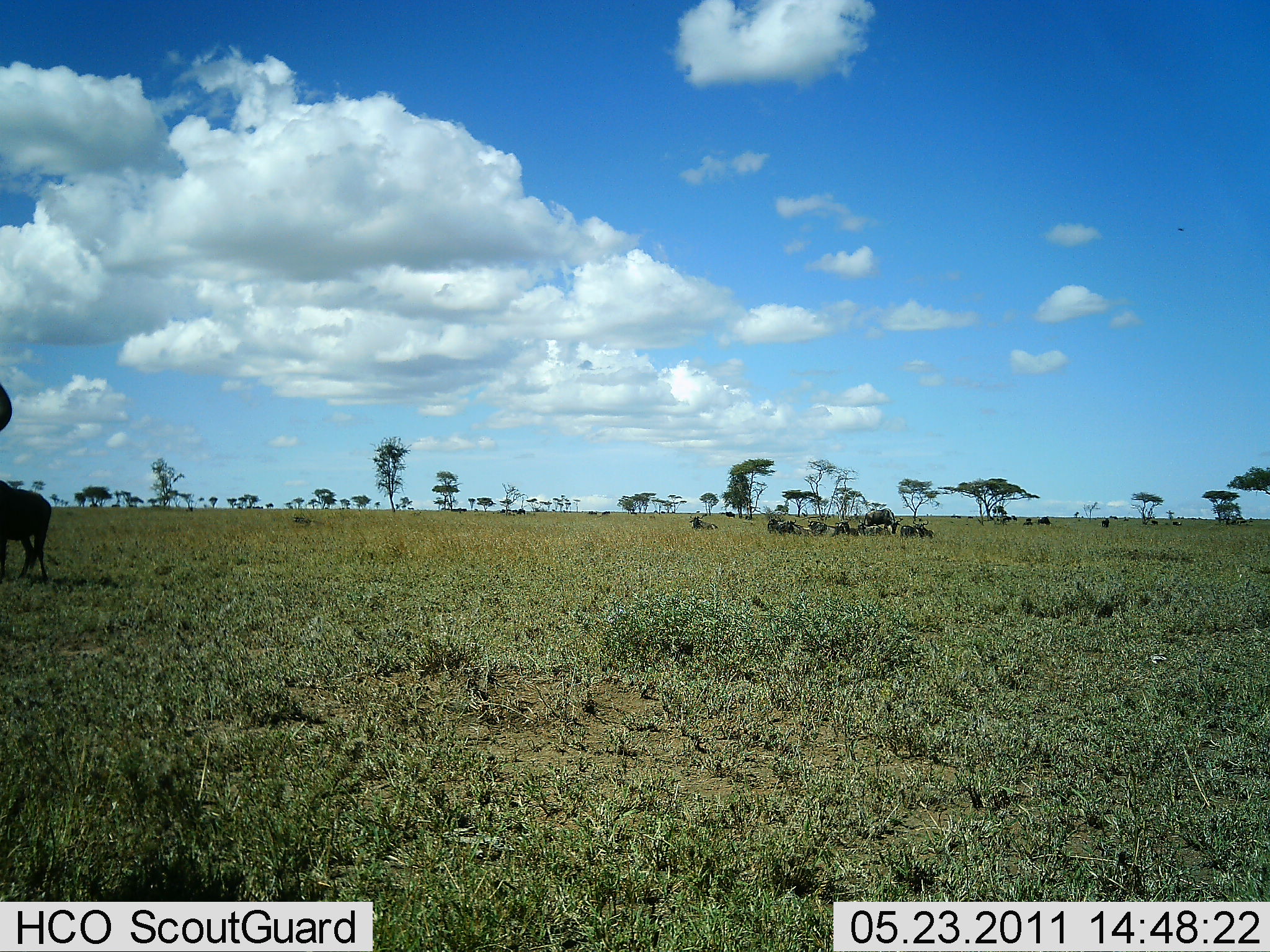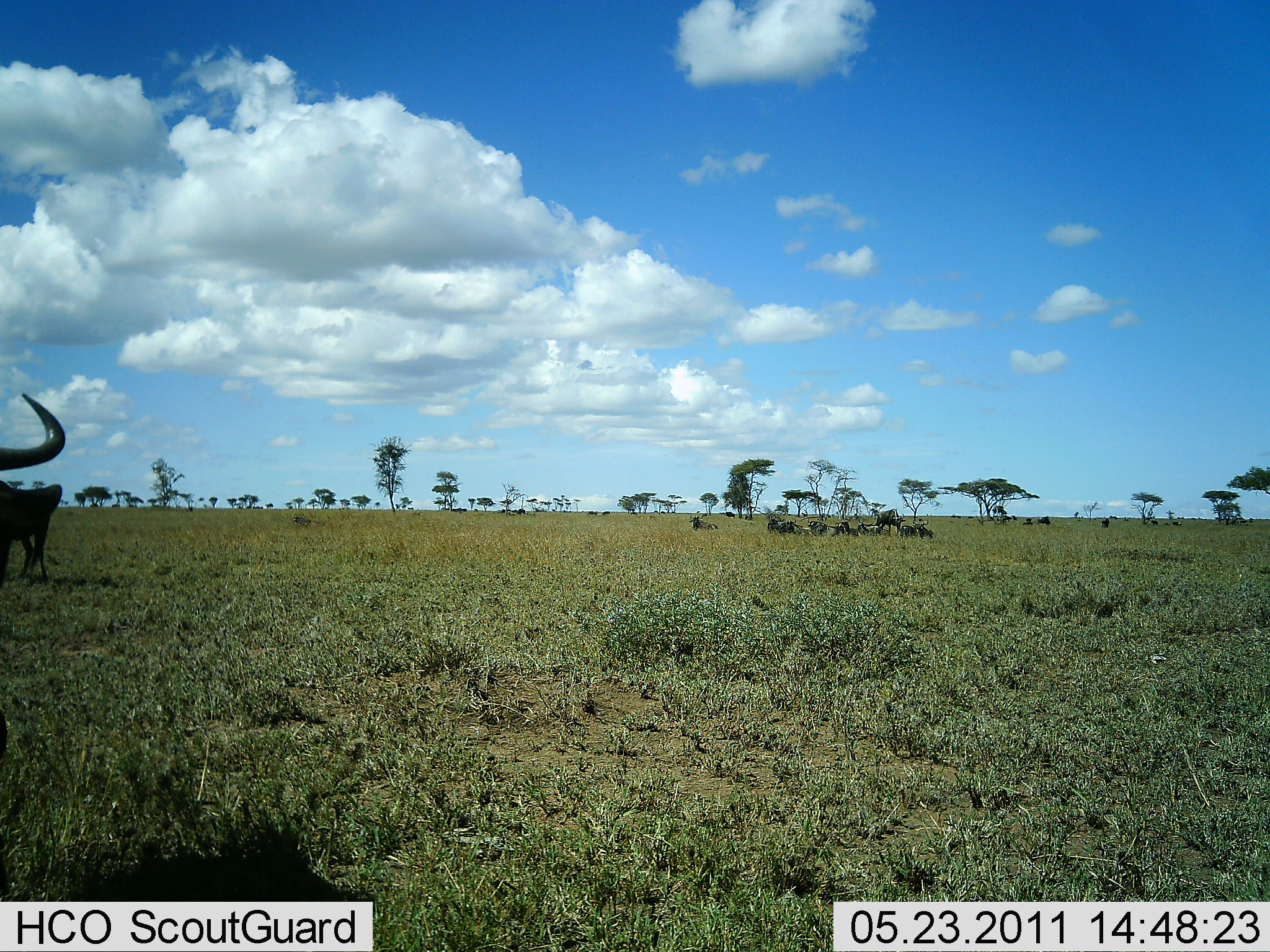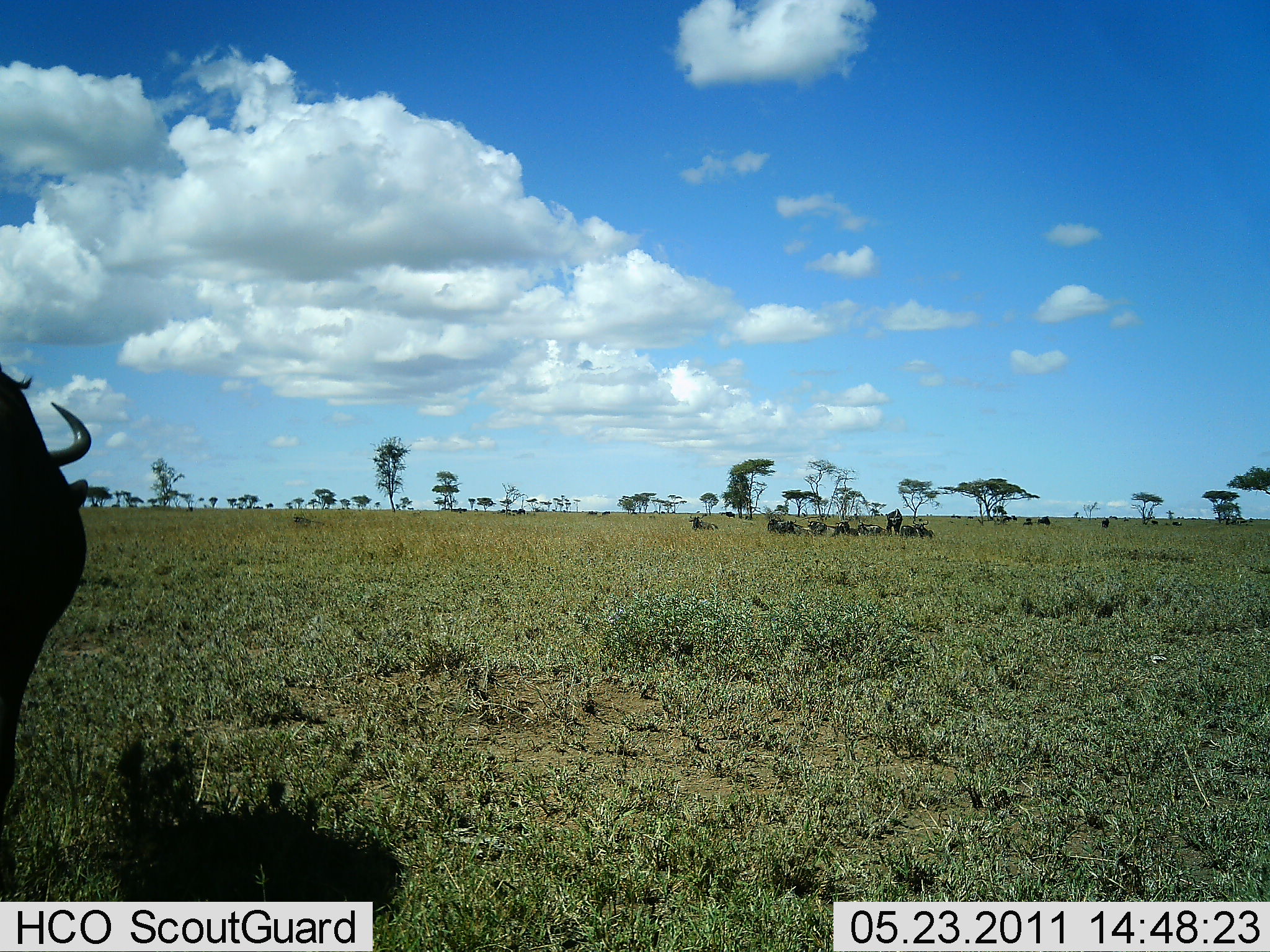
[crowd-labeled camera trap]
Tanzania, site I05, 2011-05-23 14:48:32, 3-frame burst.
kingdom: Animalia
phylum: Chordata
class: Mammalia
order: Artiodactyla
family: Bovidae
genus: Connochaetes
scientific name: Connochaetes taurinus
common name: blue wildebeest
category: wildebeest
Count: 11-50.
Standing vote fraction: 70%.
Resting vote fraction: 40%.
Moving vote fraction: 70%.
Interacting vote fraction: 0%.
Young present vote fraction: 0%.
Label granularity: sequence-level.